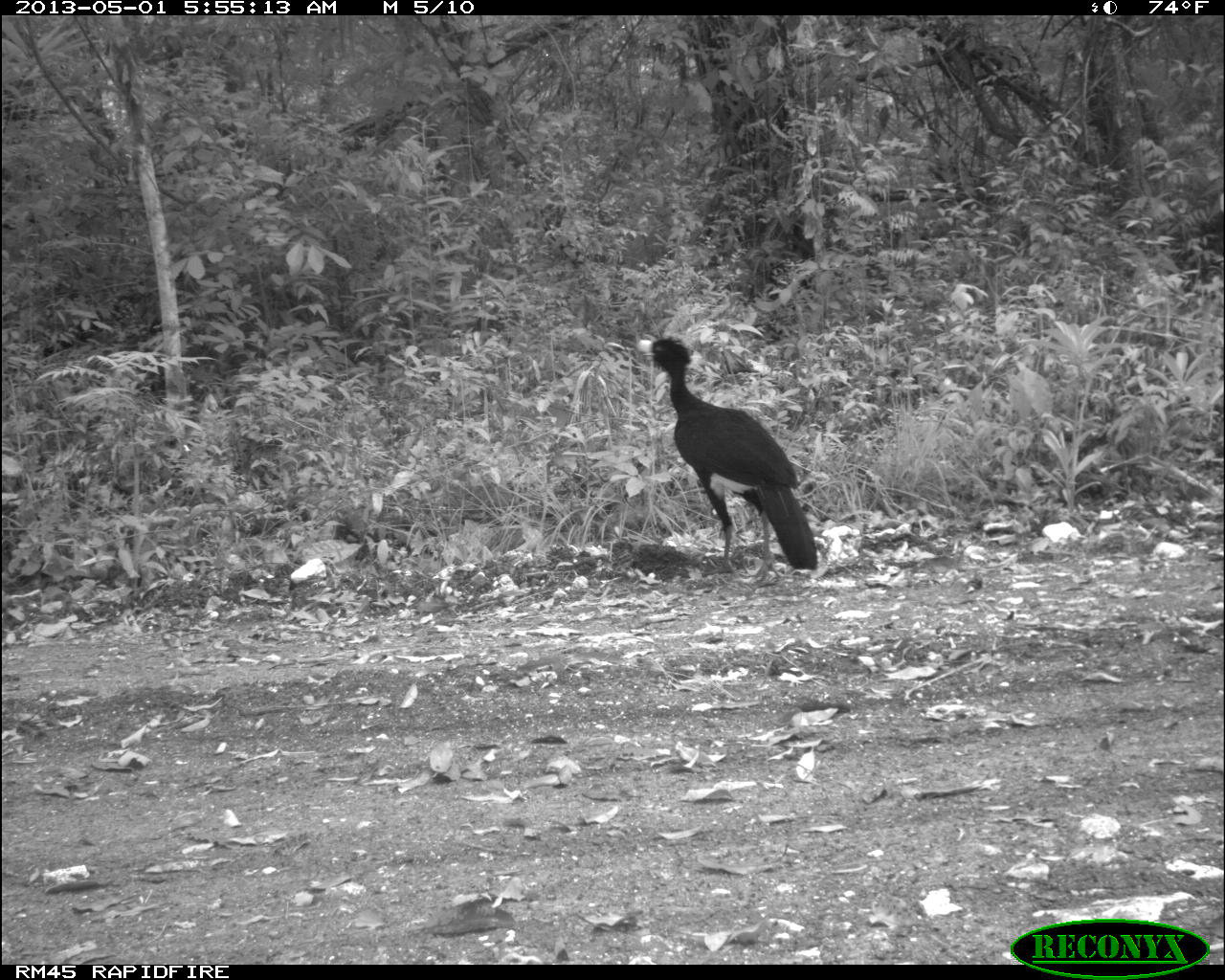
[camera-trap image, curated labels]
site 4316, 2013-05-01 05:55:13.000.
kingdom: Animalia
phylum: Chordata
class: Aves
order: Galliformes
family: Cracidae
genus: Crax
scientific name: Crax rubra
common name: great curassow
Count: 1.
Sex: male.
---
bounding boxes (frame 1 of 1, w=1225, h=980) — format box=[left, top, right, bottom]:
crax rubra: box=[635, 336, 817, 582]